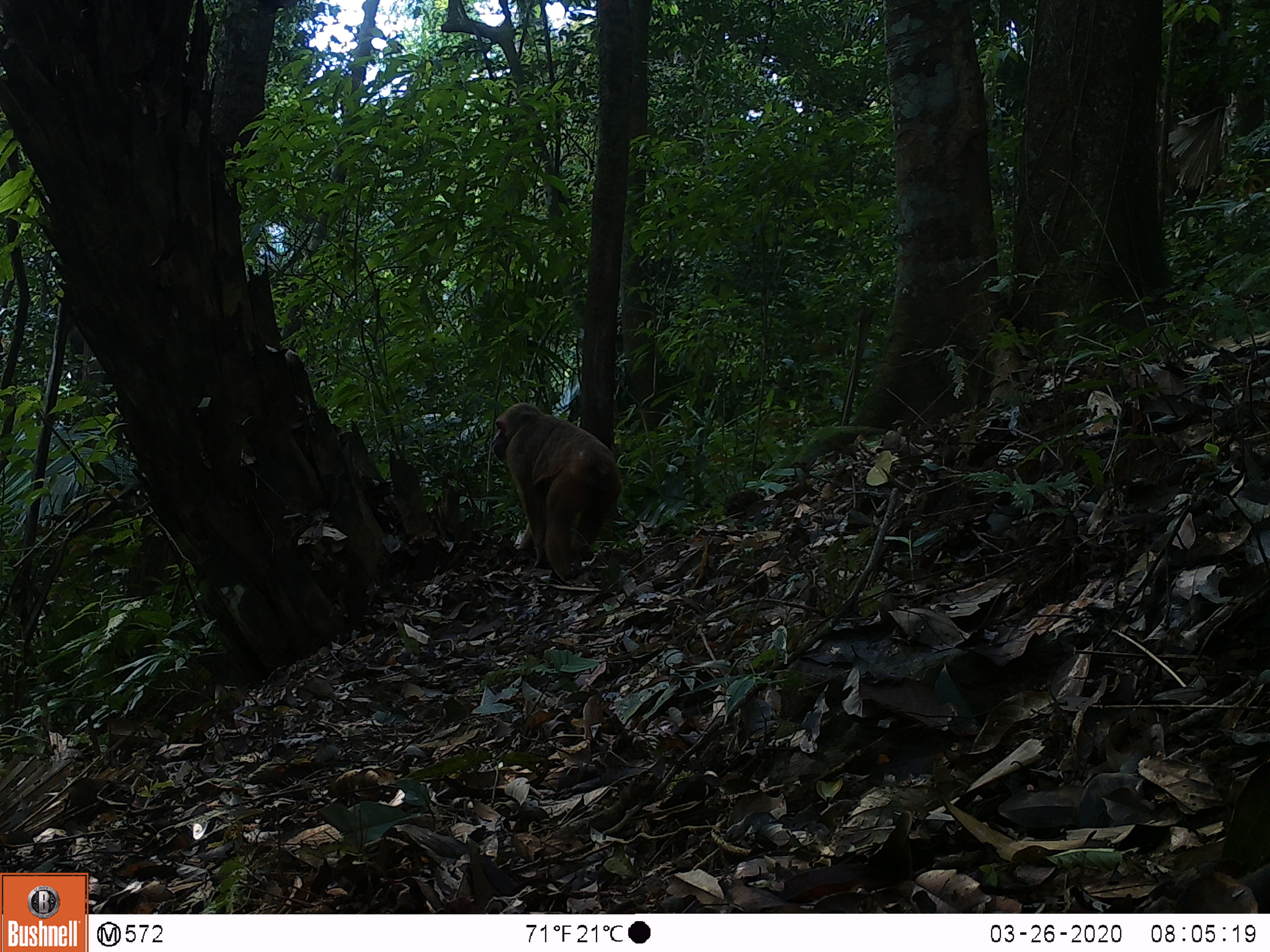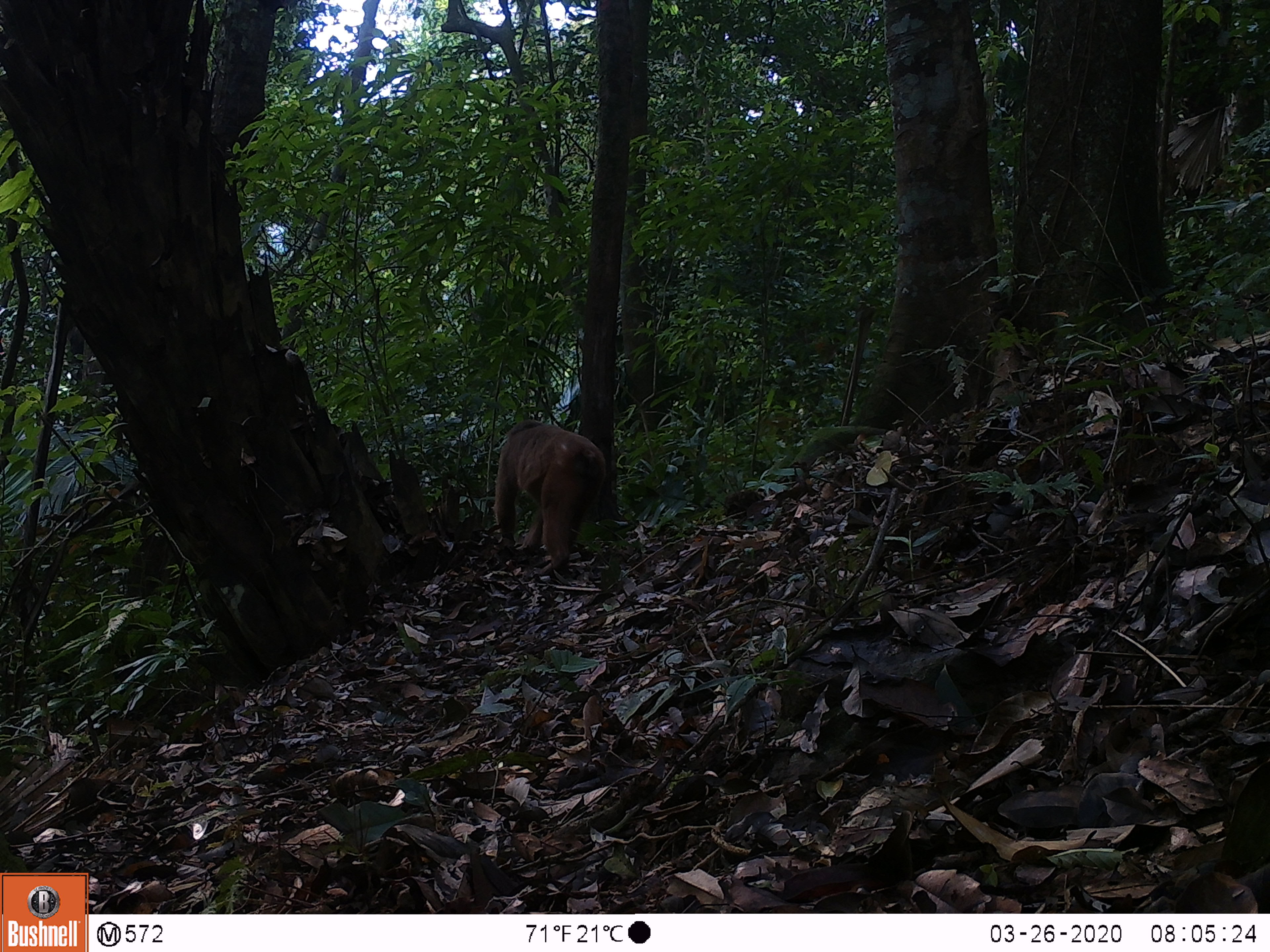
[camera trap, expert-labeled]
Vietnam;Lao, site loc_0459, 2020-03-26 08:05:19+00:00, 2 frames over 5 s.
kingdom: Animalia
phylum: Chordata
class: Mammalia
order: Primates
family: Cercopithecidae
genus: Macaca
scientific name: Macaca arctoides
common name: stump-tailed macaque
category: stump tailed macaque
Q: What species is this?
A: Stump tailed macaque (stump-tailed macaque) (Macaca arctoides).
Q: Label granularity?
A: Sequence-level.